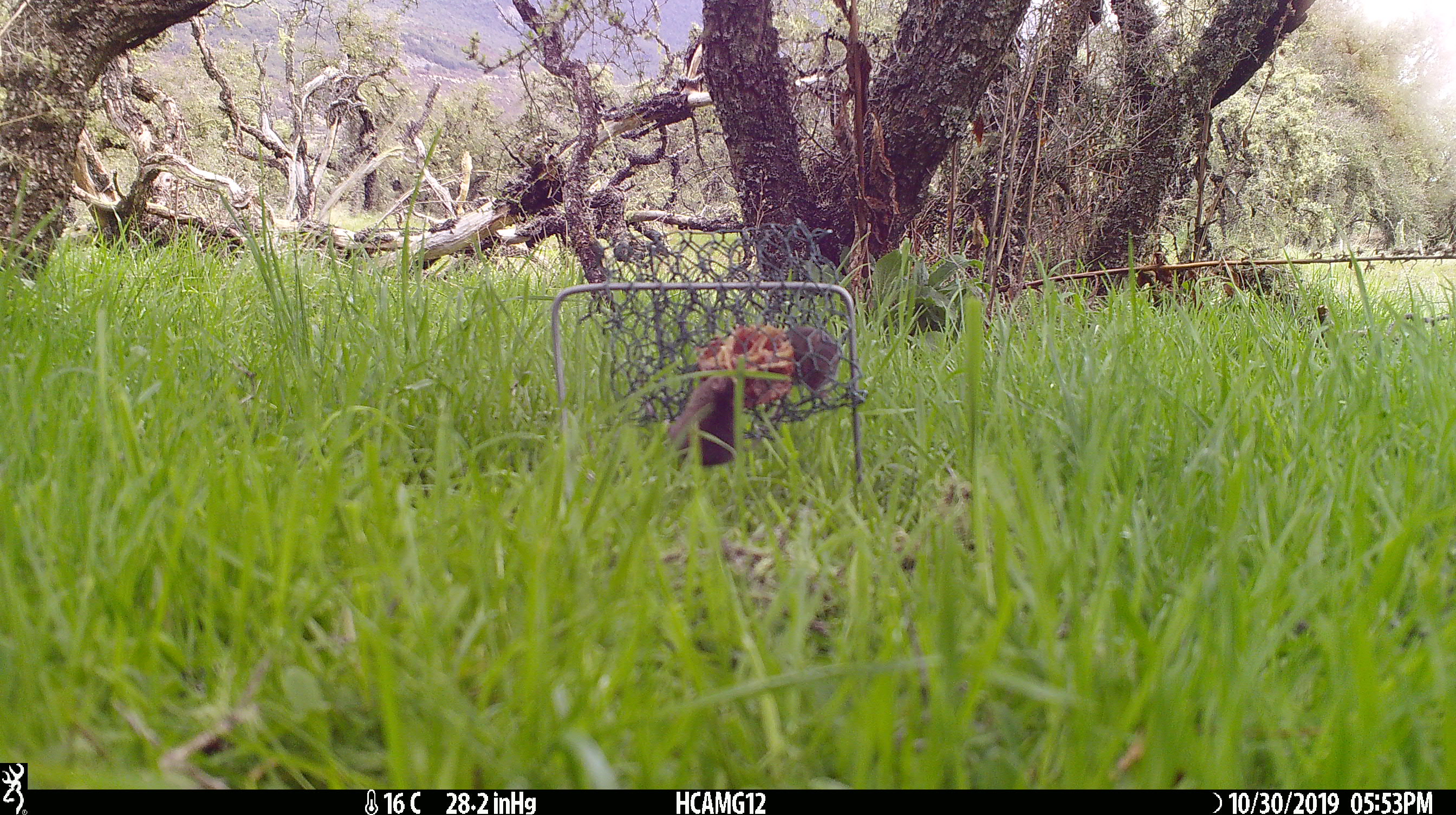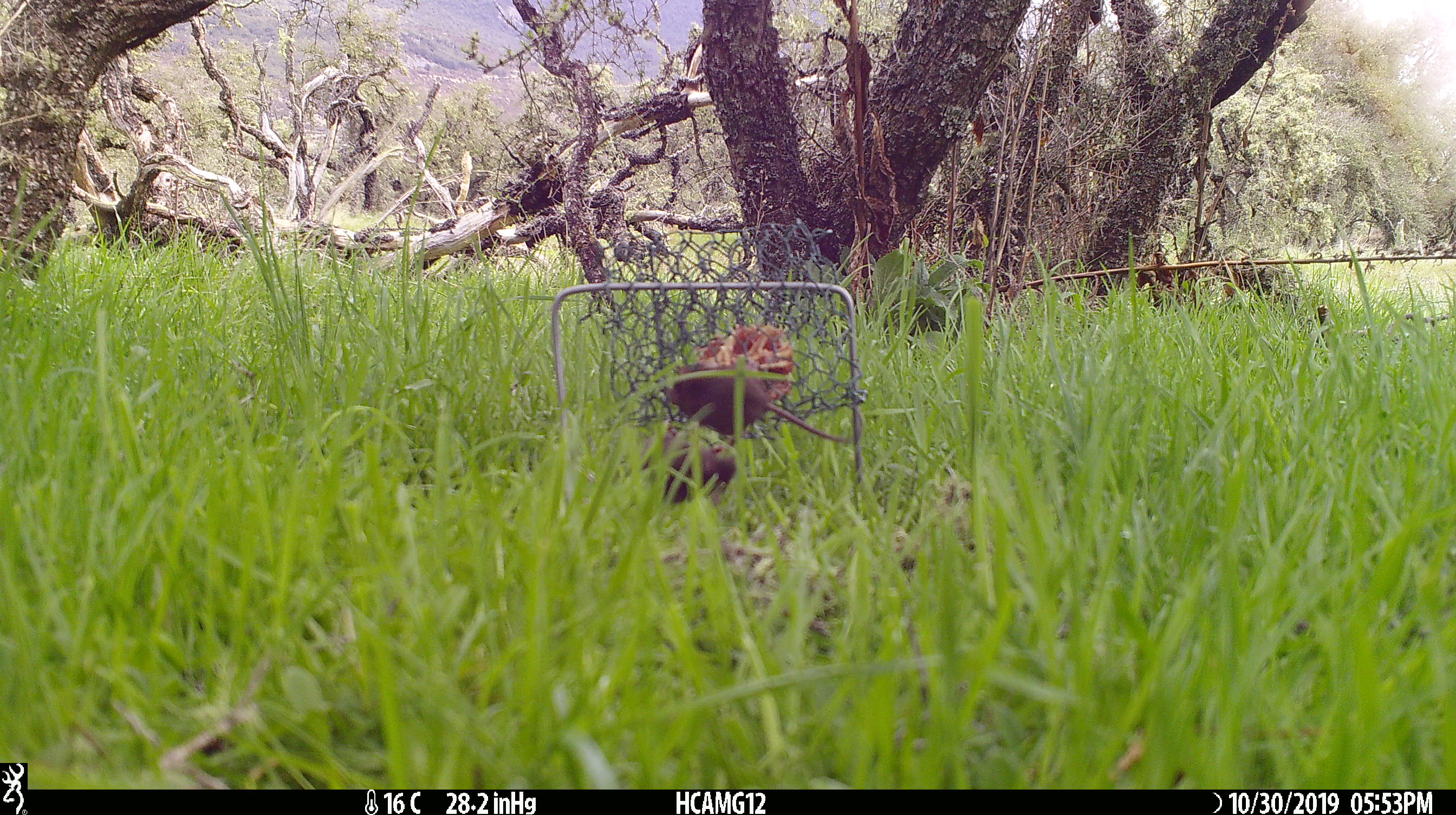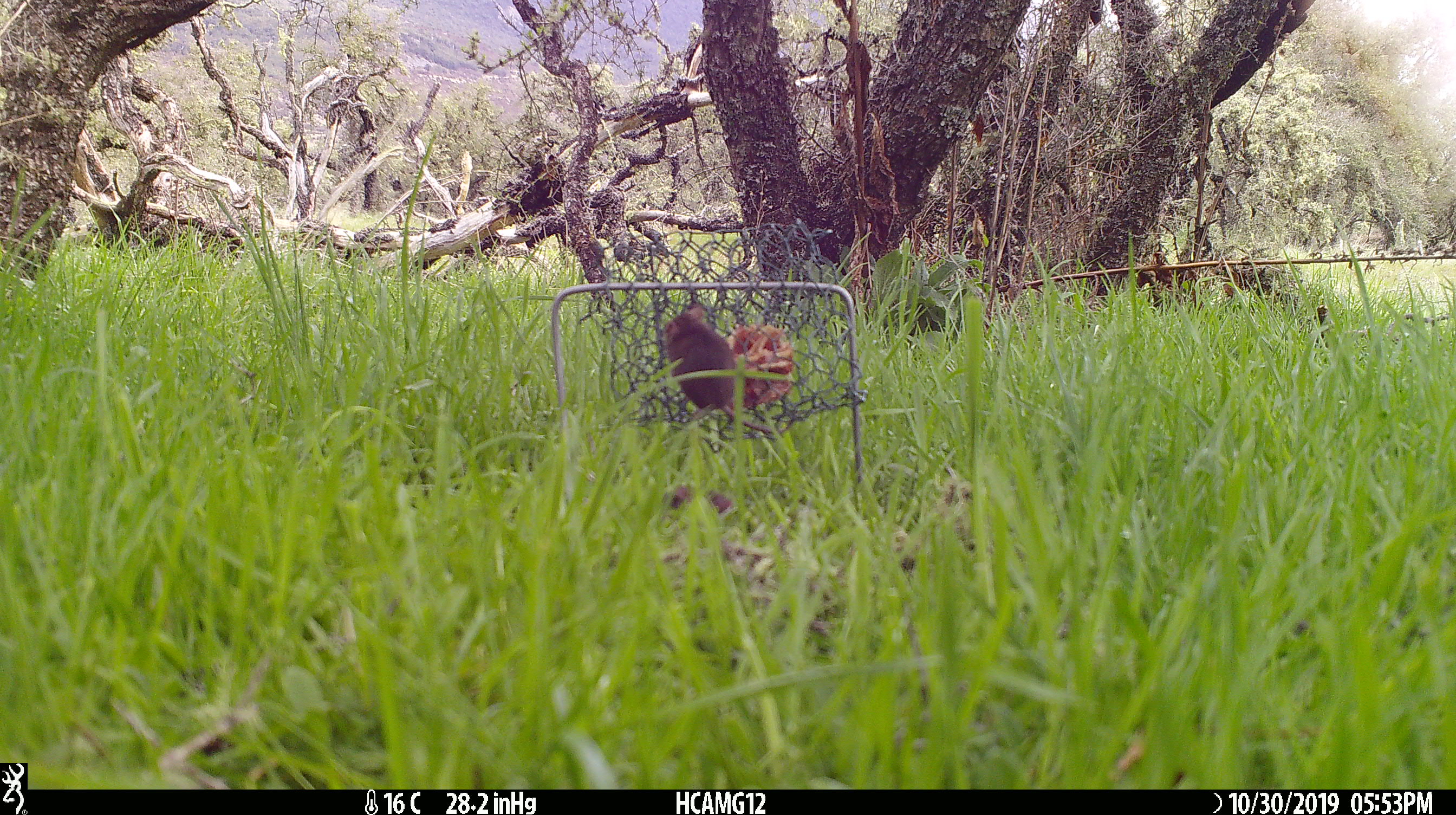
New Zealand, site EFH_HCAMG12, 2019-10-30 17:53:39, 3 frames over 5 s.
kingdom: Animalia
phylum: Chordata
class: Mammalia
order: Rodentia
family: Muridae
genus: Mus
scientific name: Mus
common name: mouse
Mouse (Mus).